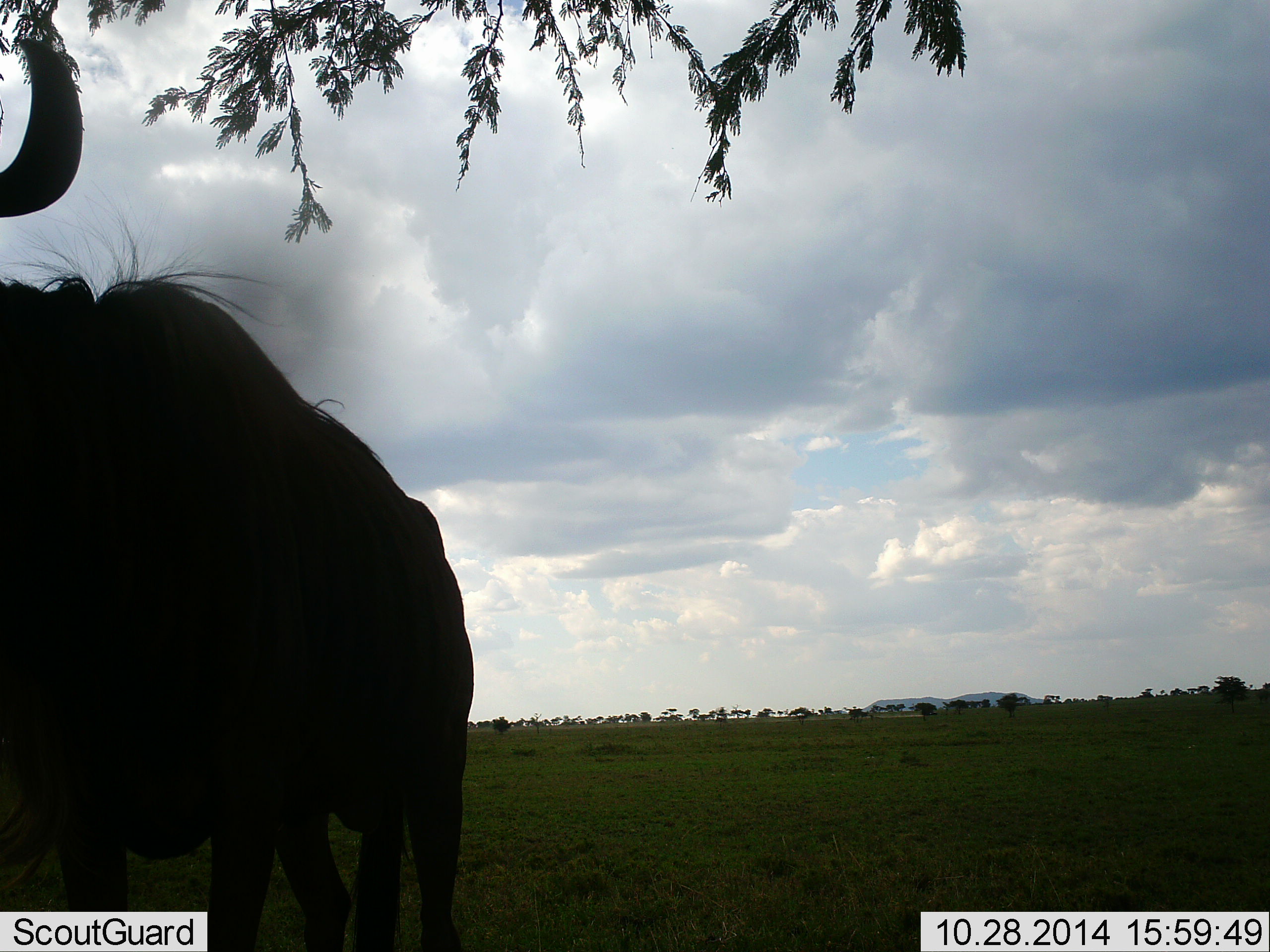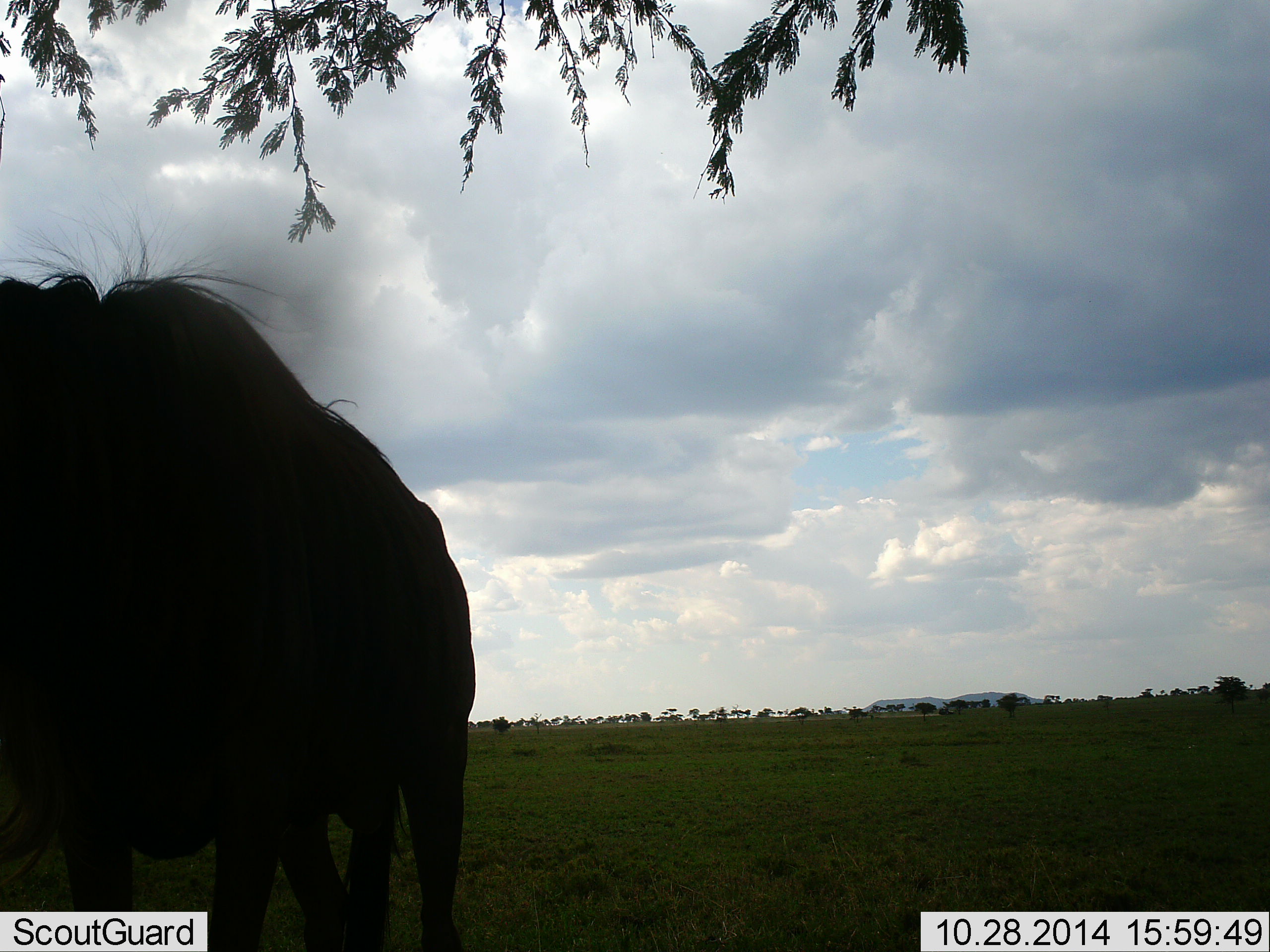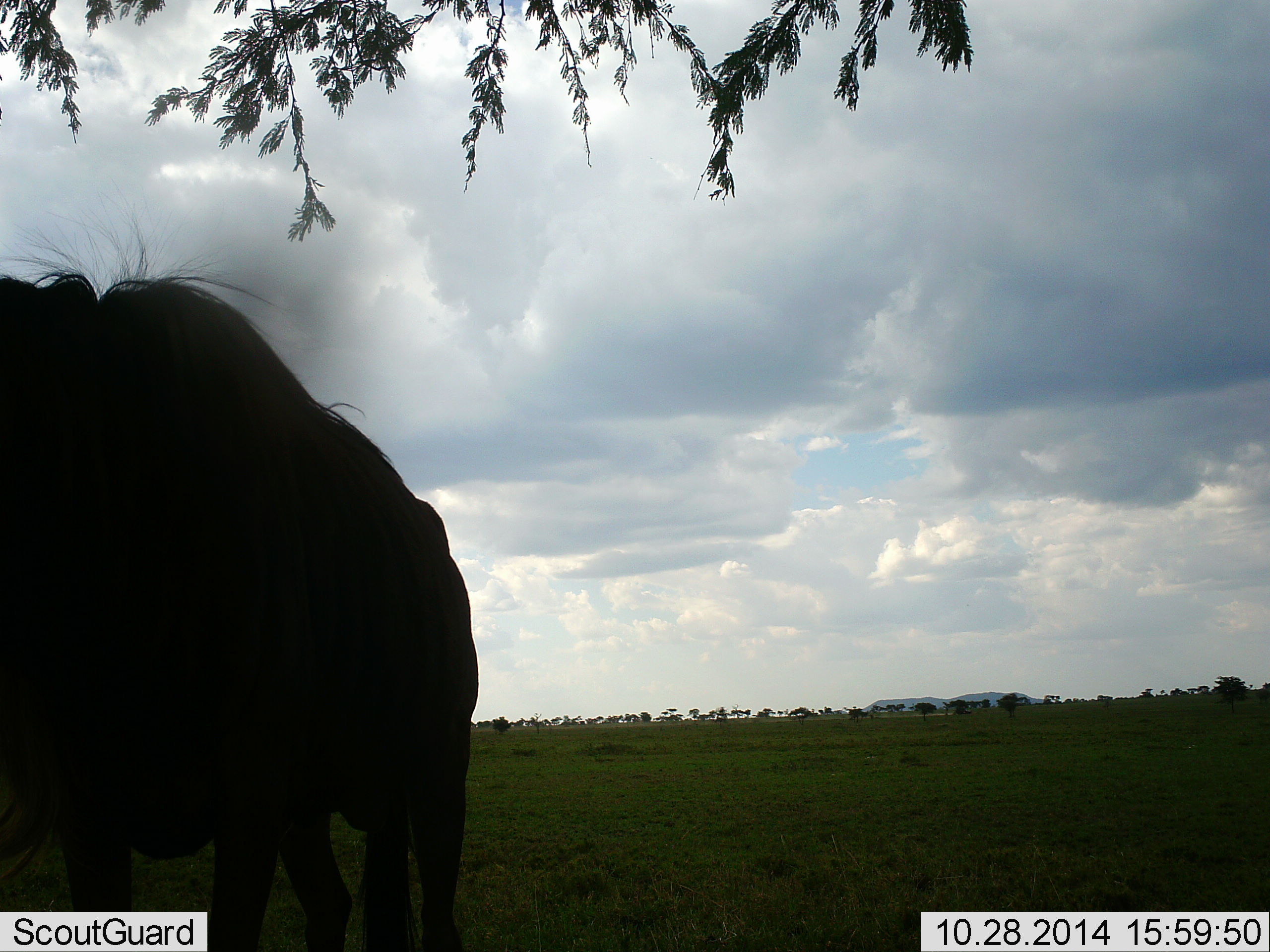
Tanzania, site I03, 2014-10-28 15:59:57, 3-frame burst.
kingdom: Animalia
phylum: Chordata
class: Mammalia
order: Artiodactyla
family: Bovidae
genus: Connochaetes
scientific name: Connochaetes taurinus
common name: blue wildebeest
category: wildebeest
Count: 1.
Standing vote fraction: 83%.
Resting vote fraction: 0%.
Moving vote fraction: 8%.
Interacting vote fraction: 0%.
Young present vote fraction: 0%.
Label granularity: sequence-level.